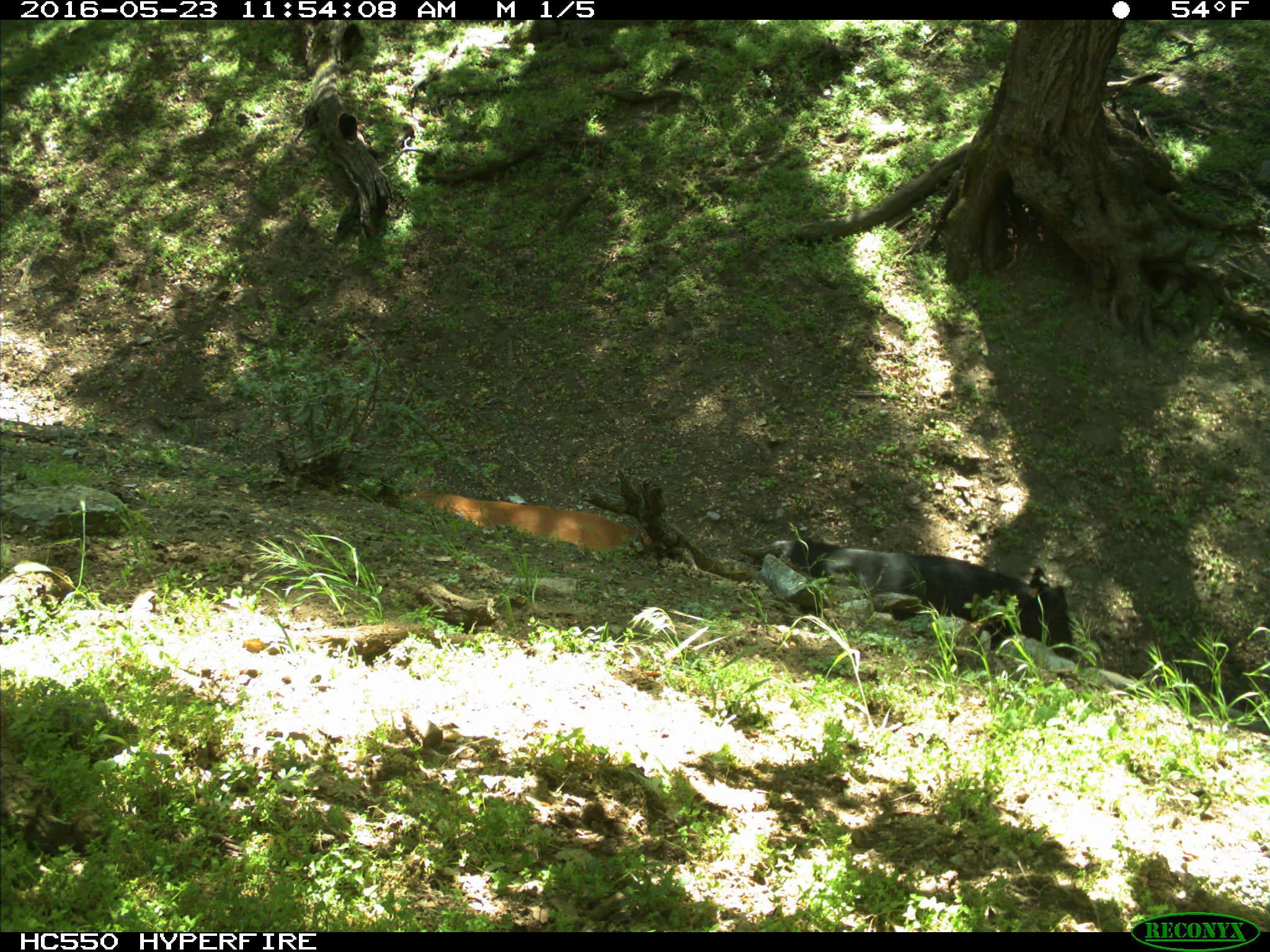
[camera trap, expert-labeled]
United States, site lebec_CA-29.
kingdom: Animalia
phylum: Chordata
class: Mammalia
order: Artiodactyla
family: Bovidae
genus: Bos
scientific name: Bos taurus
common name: domestic cow